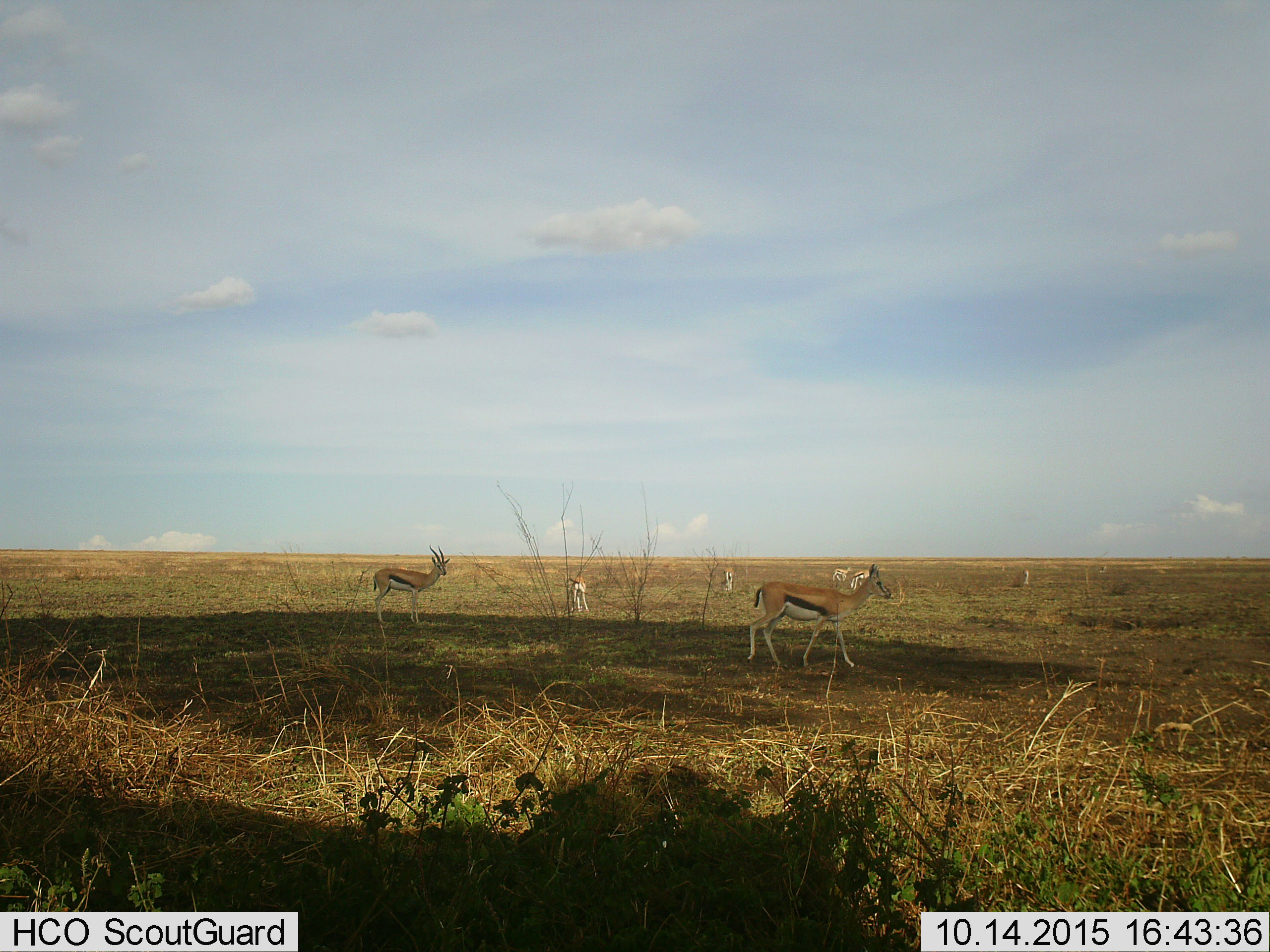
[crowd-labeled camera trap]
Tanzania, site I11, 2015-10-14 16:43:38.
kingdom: Animalia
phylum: Chordata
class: Mammalia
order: Artiodactyla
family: Bovidae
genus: Eudorcas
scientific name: Eudorcas thomsonii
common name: thomson's gazelle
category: gazellethomsons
Gazellethomsons (thomson's gazelle) (Eudorcas thomsonii), count 7. Behavior (volunteer vote fractions): standing 100%, resting 0%, moving 56%, interacting 0%. Young present (vote fraction): 0%. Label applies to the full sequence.